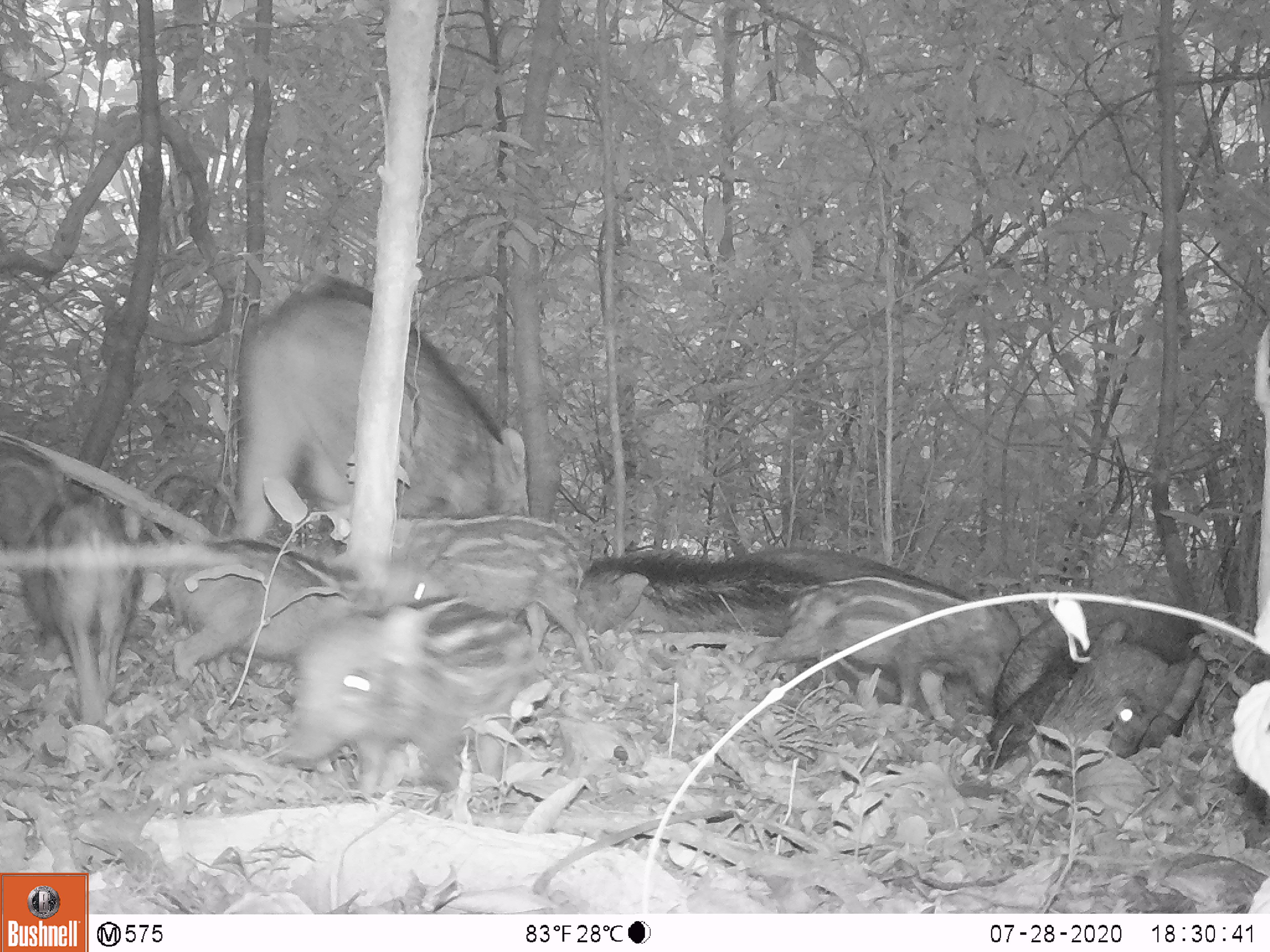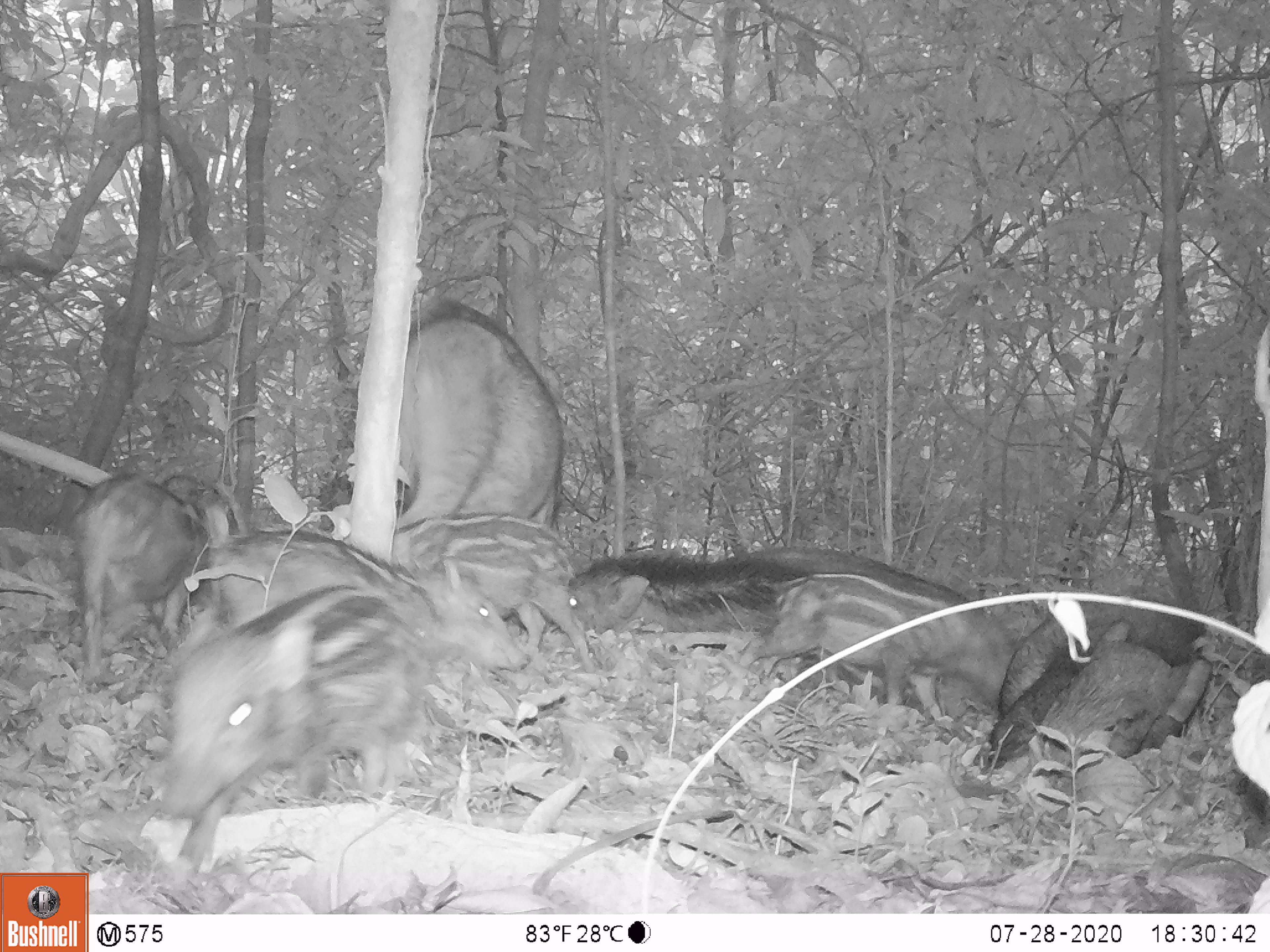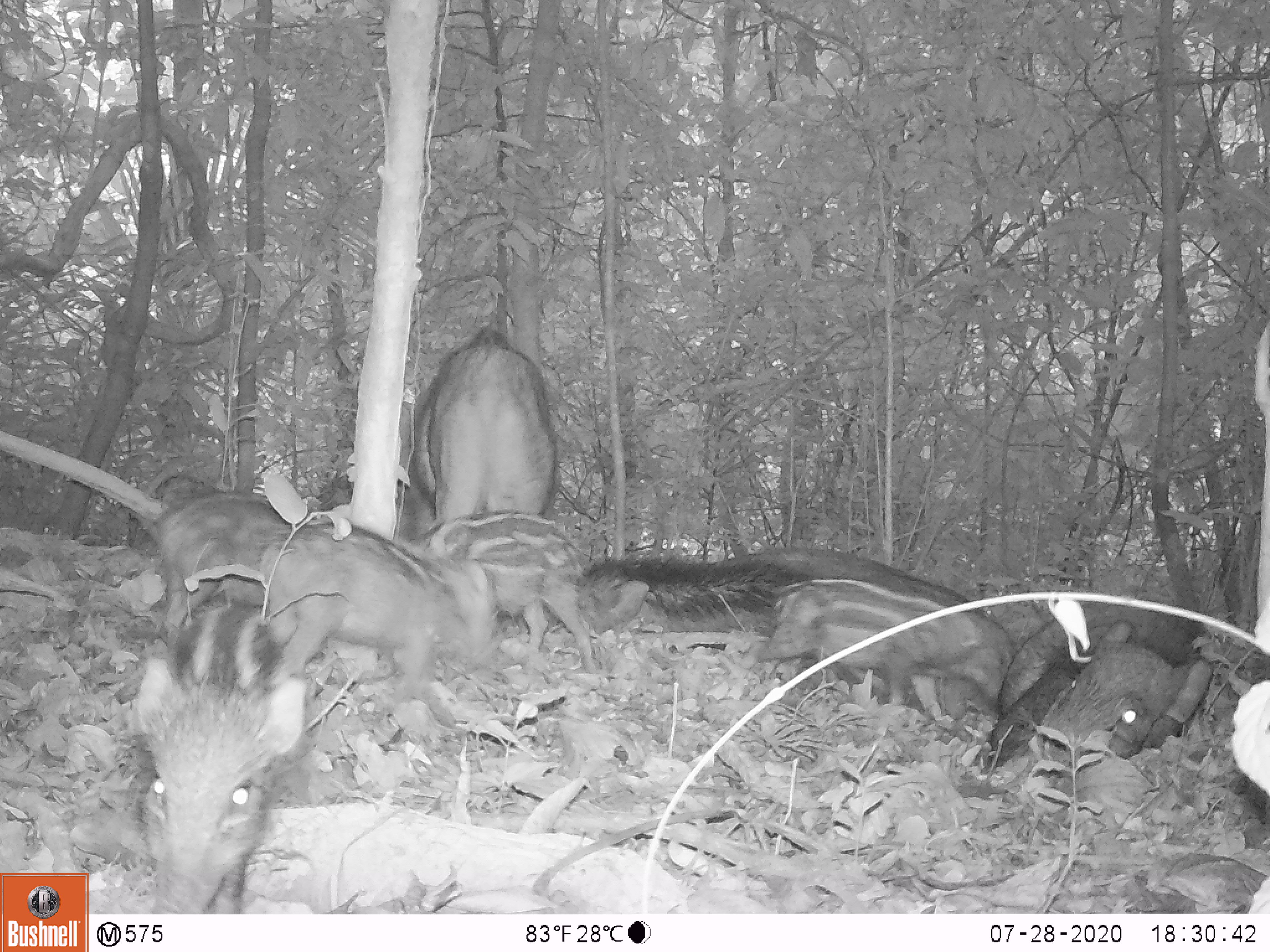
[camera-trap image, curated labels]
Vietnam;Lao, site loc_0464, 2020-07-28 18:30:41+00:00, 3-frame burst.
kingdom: Animalia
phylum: Chordata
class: Mammalia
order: Artiodactyla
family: Suidae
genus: Sus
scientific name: Sus scrofa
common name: eurasian wild pig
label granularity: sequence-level